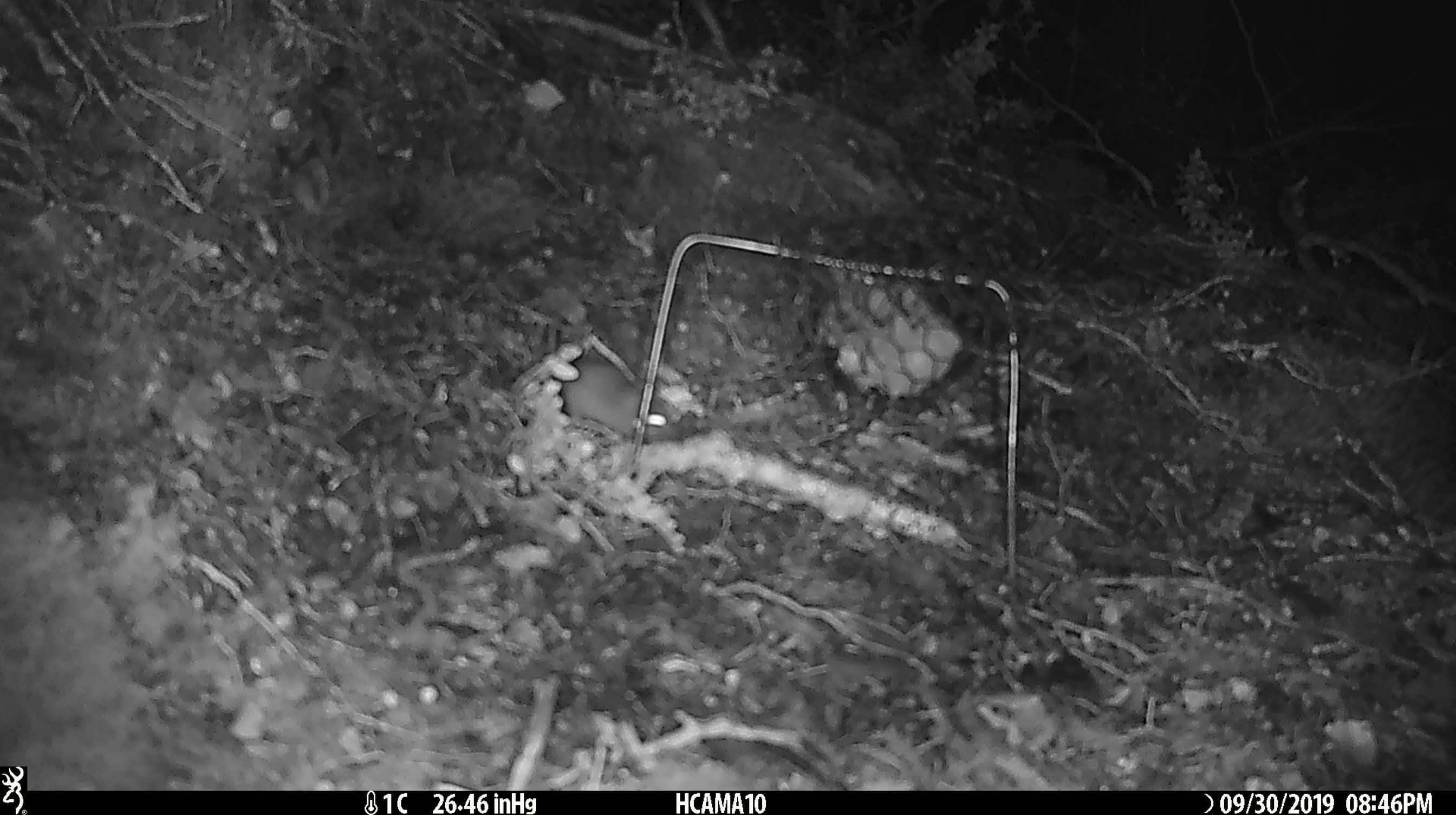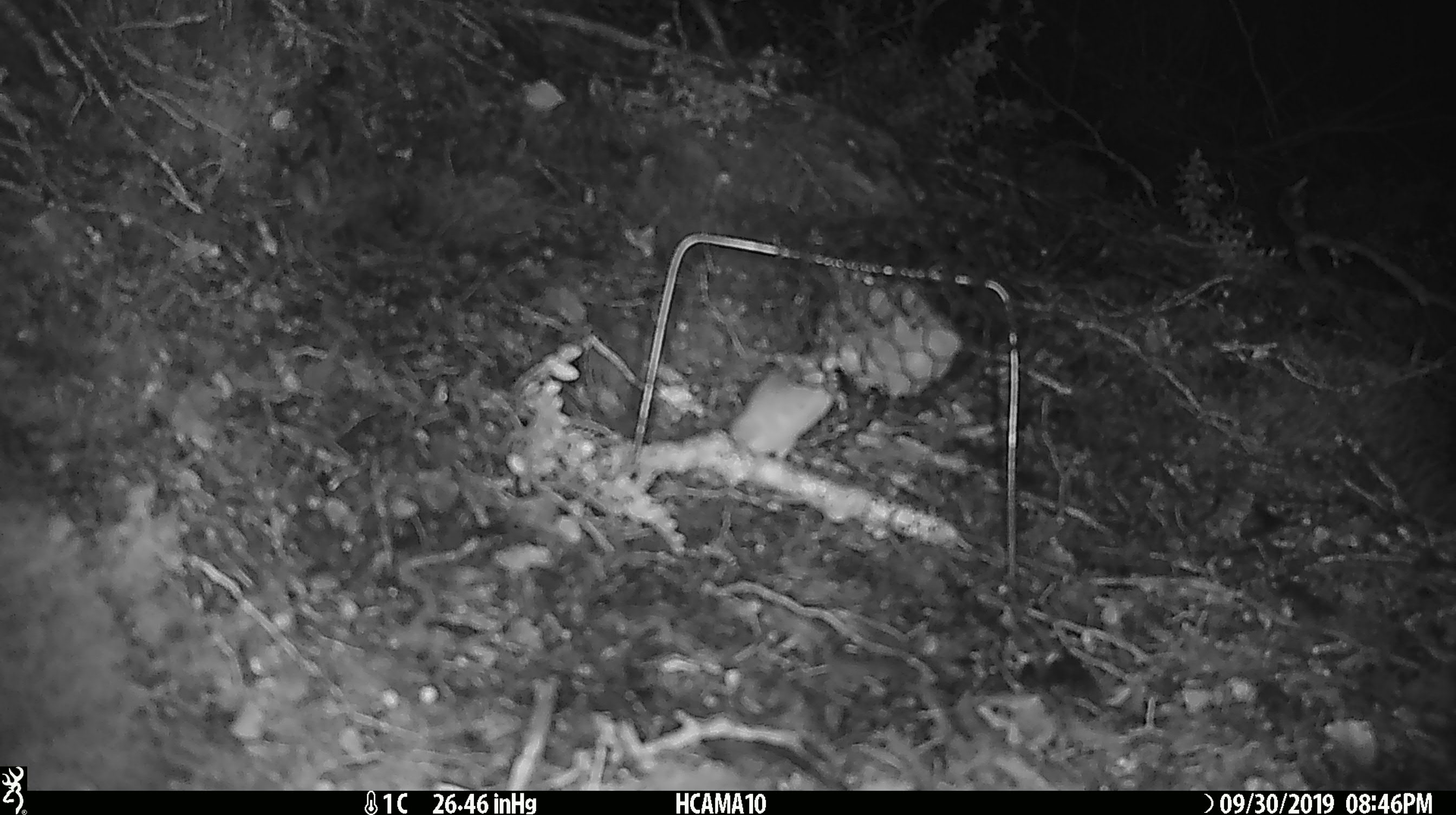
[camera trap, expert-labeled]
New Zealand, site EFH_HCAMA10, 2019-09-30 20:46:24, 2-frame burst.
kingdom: Animalia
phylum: Chordata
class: Mammalia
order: Rodentia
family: Muridae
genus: Mus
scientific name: Mus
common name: mouse